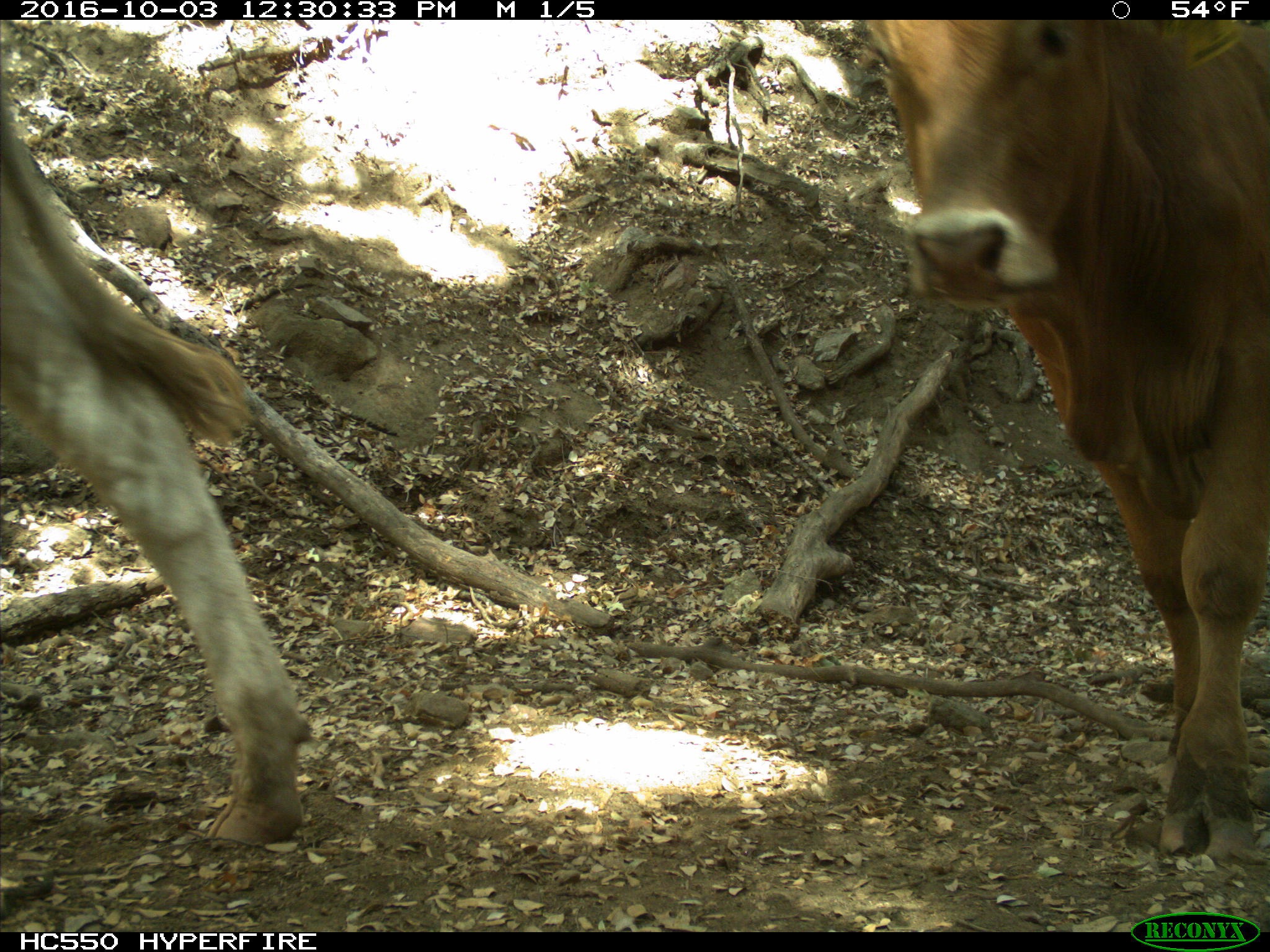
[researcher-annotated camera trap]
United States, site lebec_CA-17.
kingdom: Animalia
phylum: Chordata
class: Mammalia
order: Artiodactyla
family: Bovidae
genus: Bos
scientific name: Bos taurus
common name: domestic cow